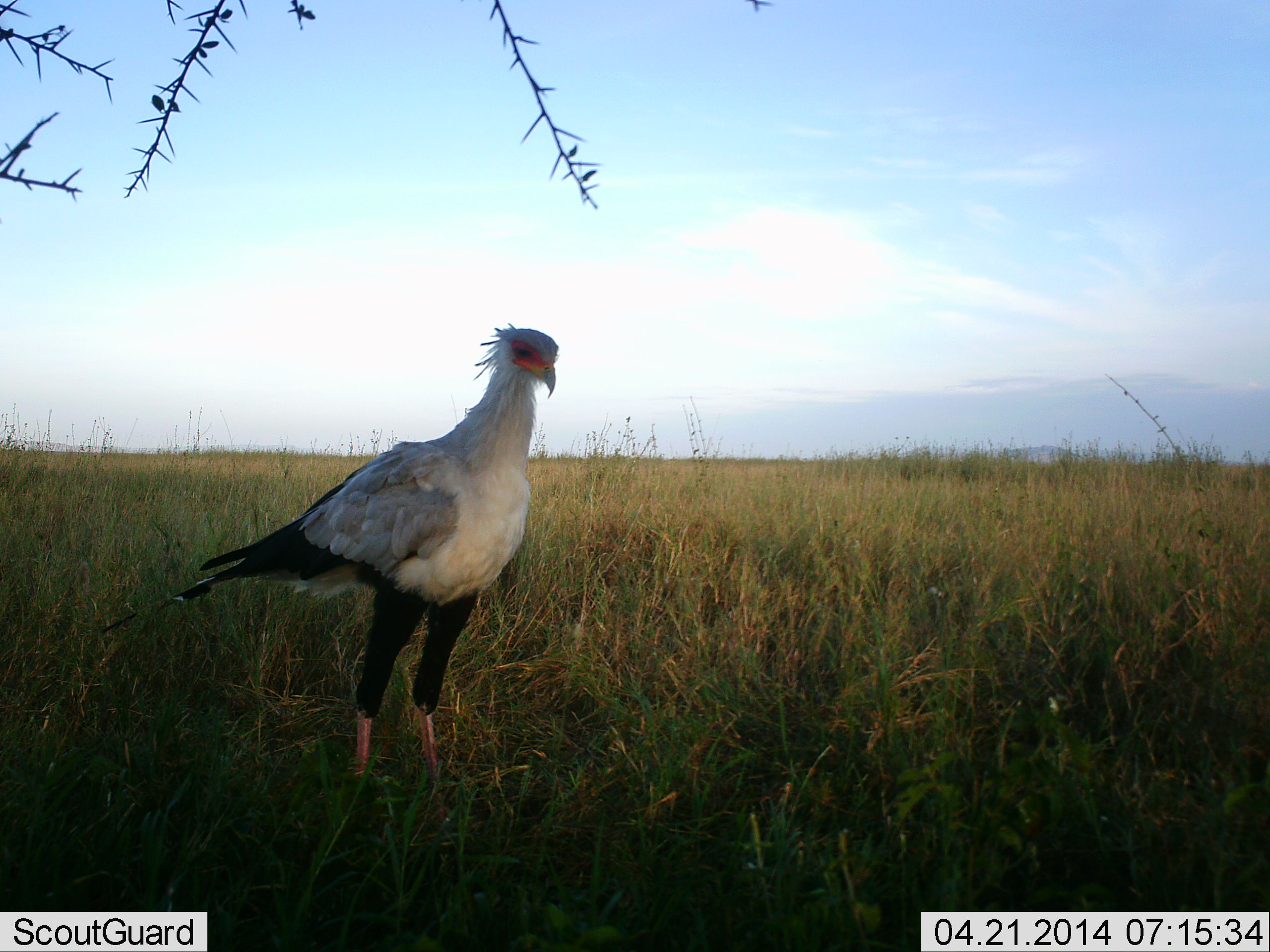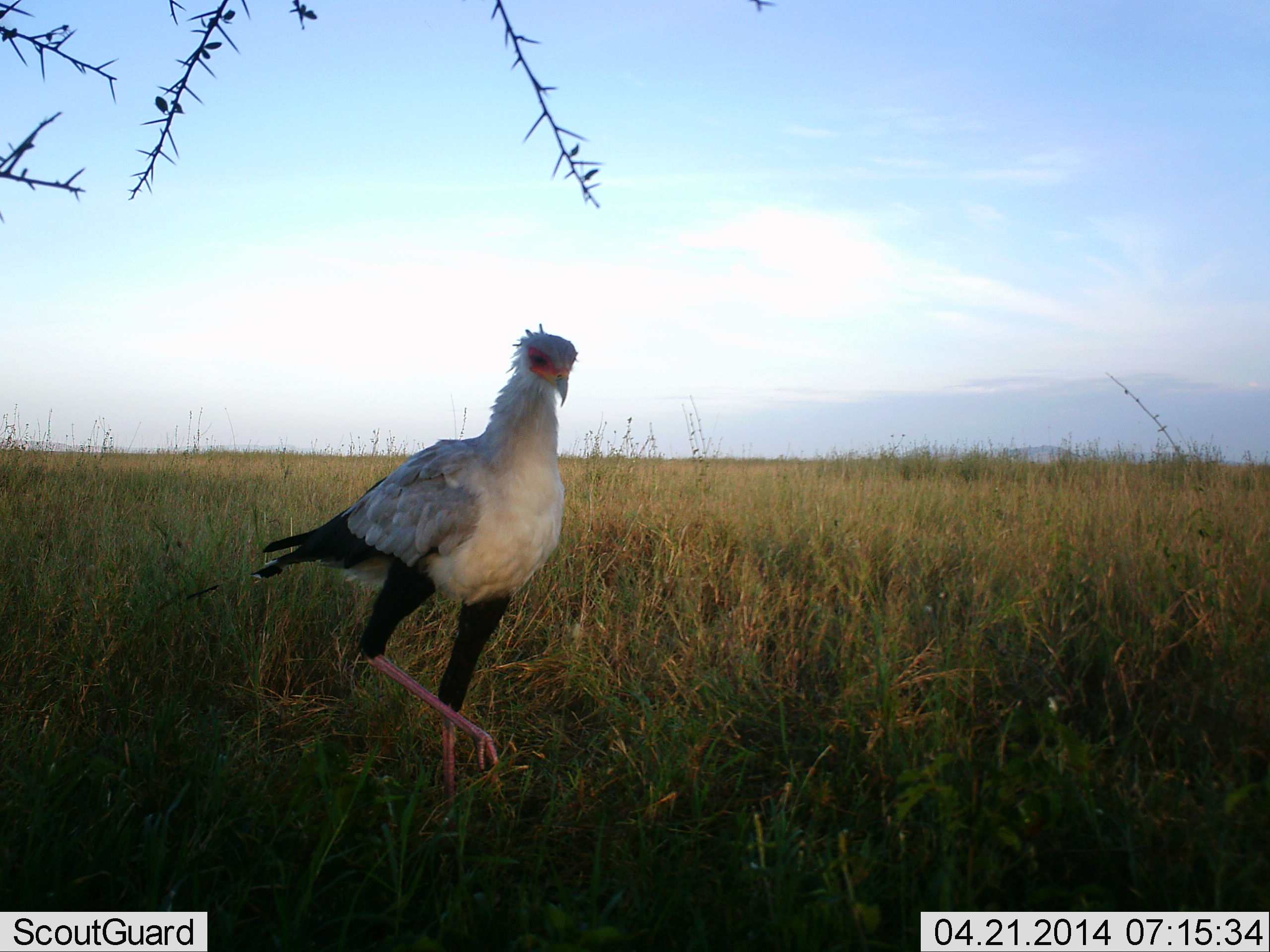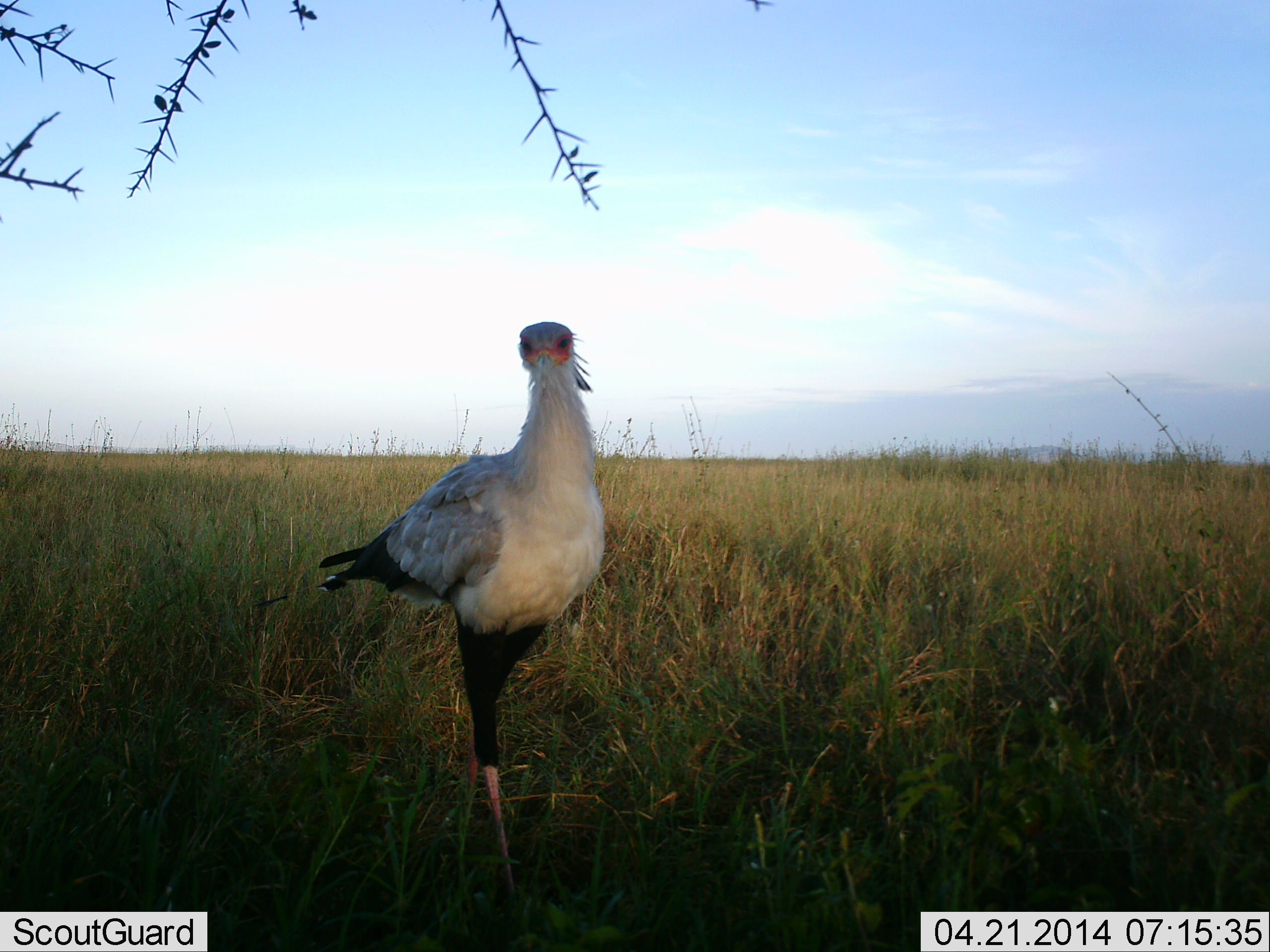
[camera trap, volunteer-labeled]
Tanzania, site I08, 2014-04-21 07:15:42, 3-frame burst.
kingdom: Animalia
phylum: Chordata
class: Aves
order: Accipitriformes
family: Sagittariidae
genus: Sagittarius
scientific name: Sagittarius serpentarius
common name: secretary bird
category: secretarybird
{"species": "secretarybird (secretary bird) (Sagittarius serpentarius)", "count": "1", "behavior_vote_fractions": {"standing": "17%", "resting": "0%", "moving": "87%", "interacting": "2%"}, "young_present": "0%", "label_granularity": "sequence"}